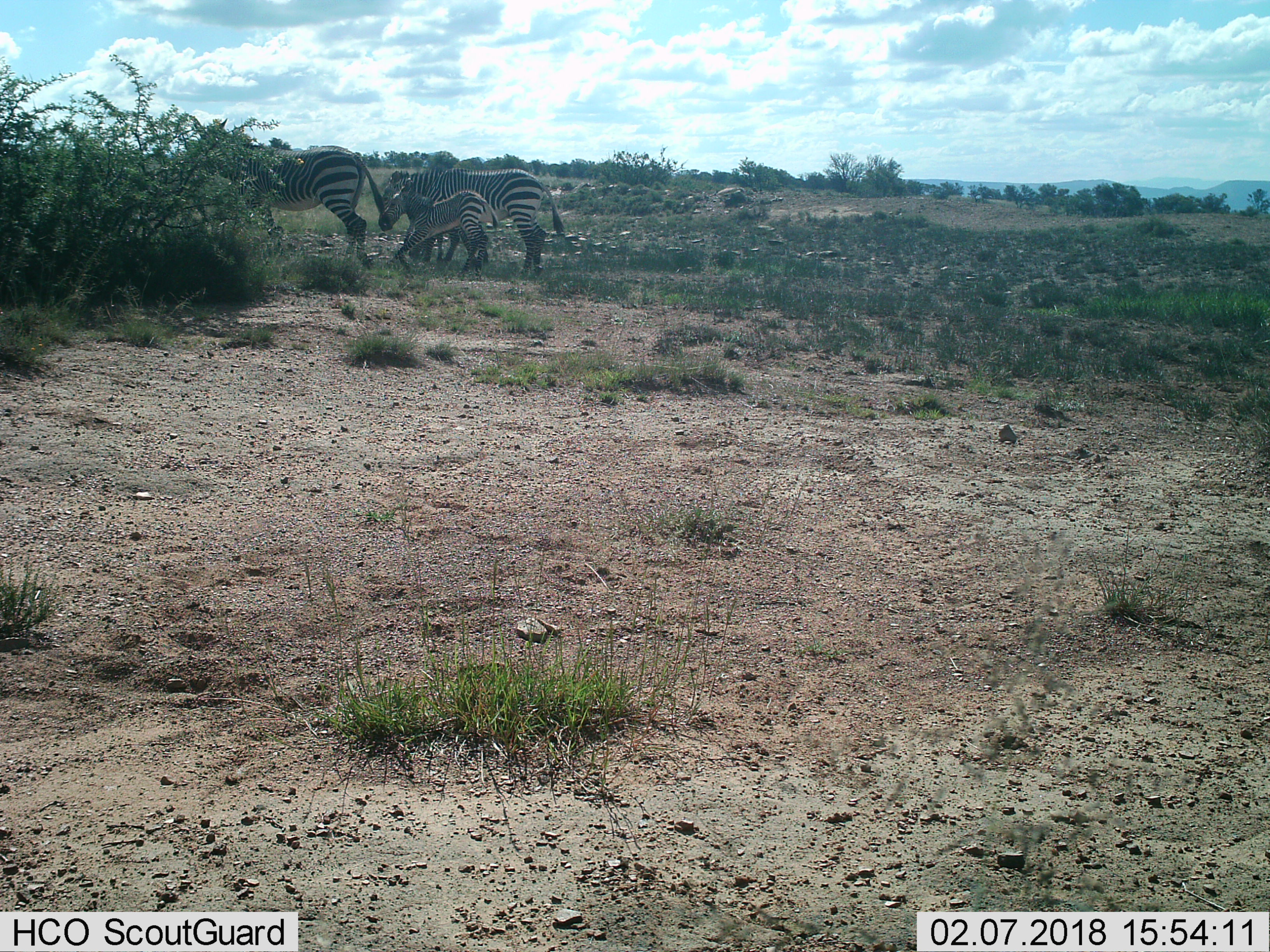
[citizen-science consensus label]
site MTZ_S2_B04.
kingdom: Animalia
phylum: Chordata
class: Mammalia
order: Perissodactyla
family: Equidae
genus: Equus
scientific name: Equus zebra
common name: mountain zebra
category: zebramountain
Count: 3.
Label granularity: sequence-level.